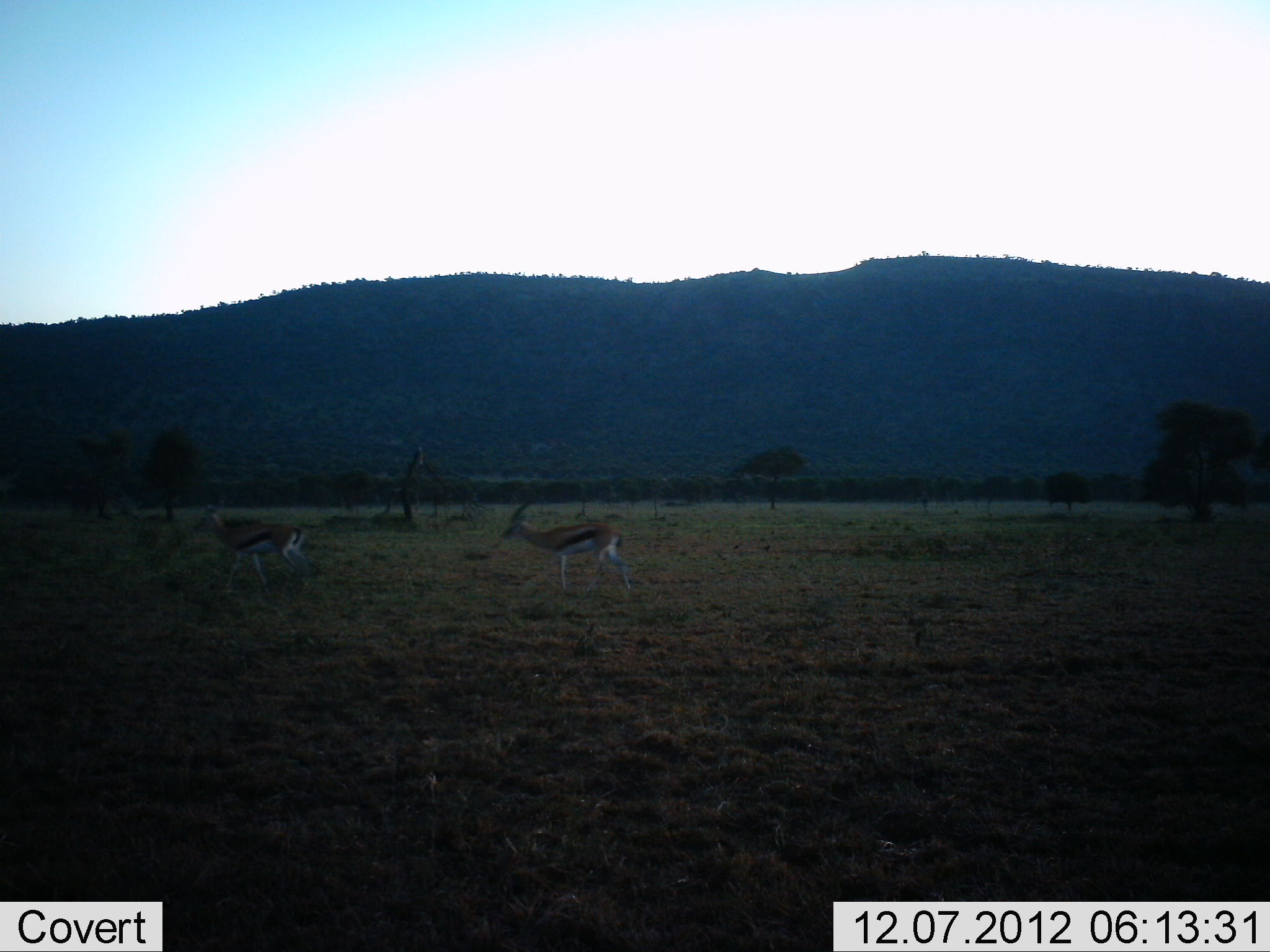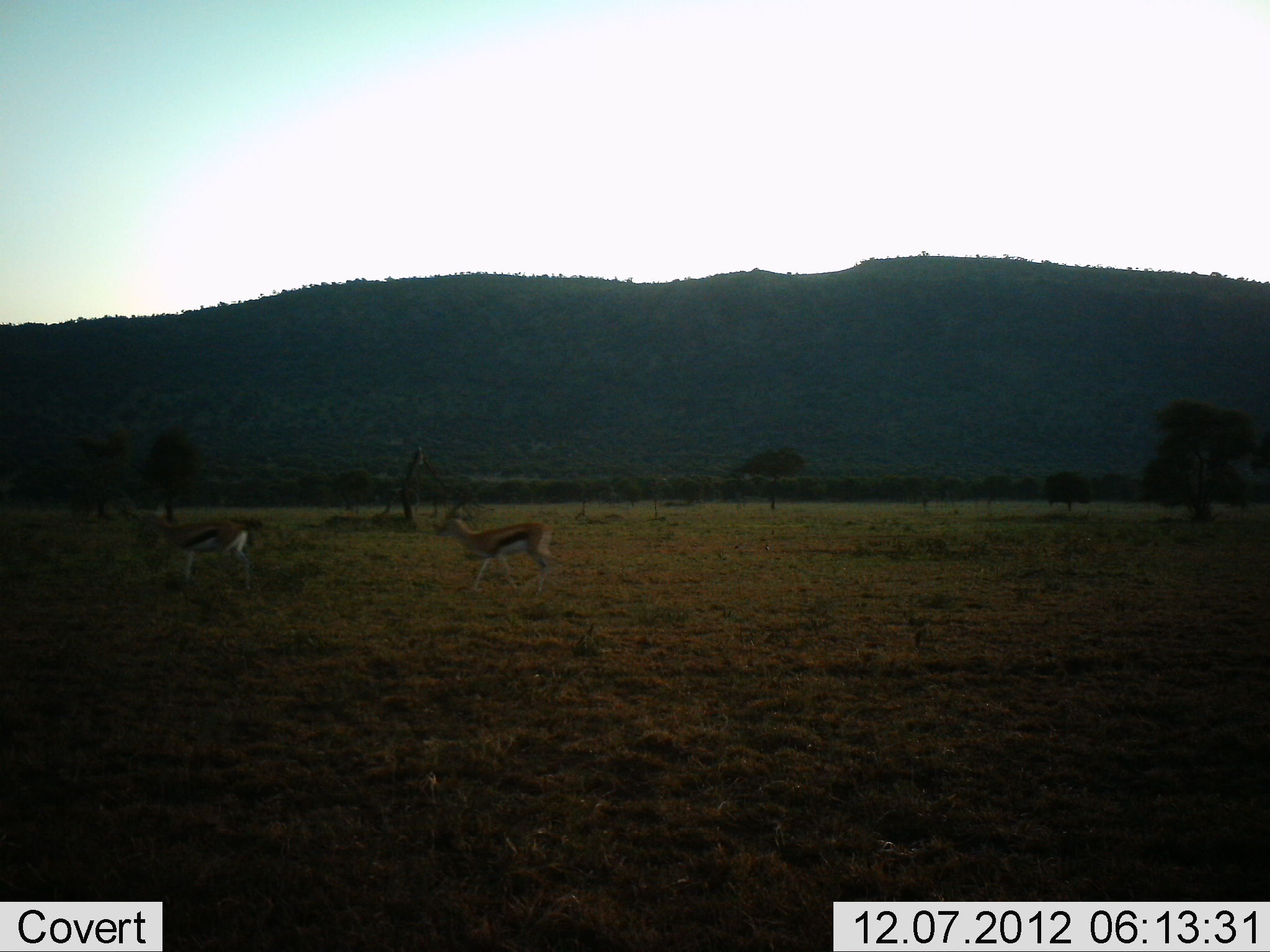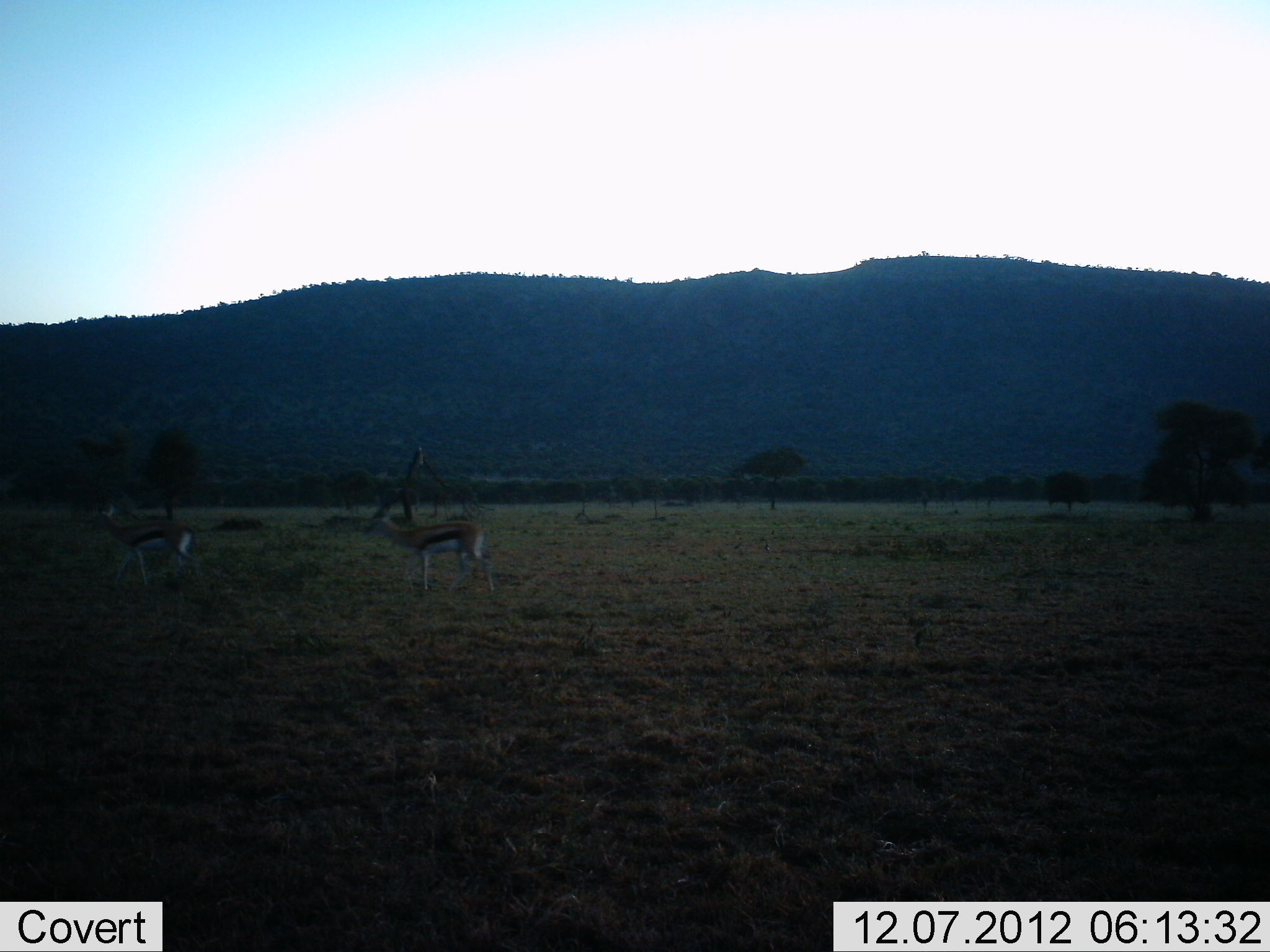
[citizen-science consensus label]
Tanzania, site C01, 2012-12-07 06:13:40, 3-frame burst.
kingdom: Animalia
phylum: Chordata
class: Mammalia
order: Artiodactyla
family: Bovidae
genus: Eudorcas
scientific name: Eudorcas thomsonii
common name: thomson's gazelle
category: gazellethomsons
Gazellethomsons (thomson's gazelle) (Eudorcas thomsonii), count 2. Behavior (volunteer vote fractions): standing 7%, resting 7%, moving 86%, interacting 0%. Young present (vote fraction): 0%. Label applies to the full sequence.